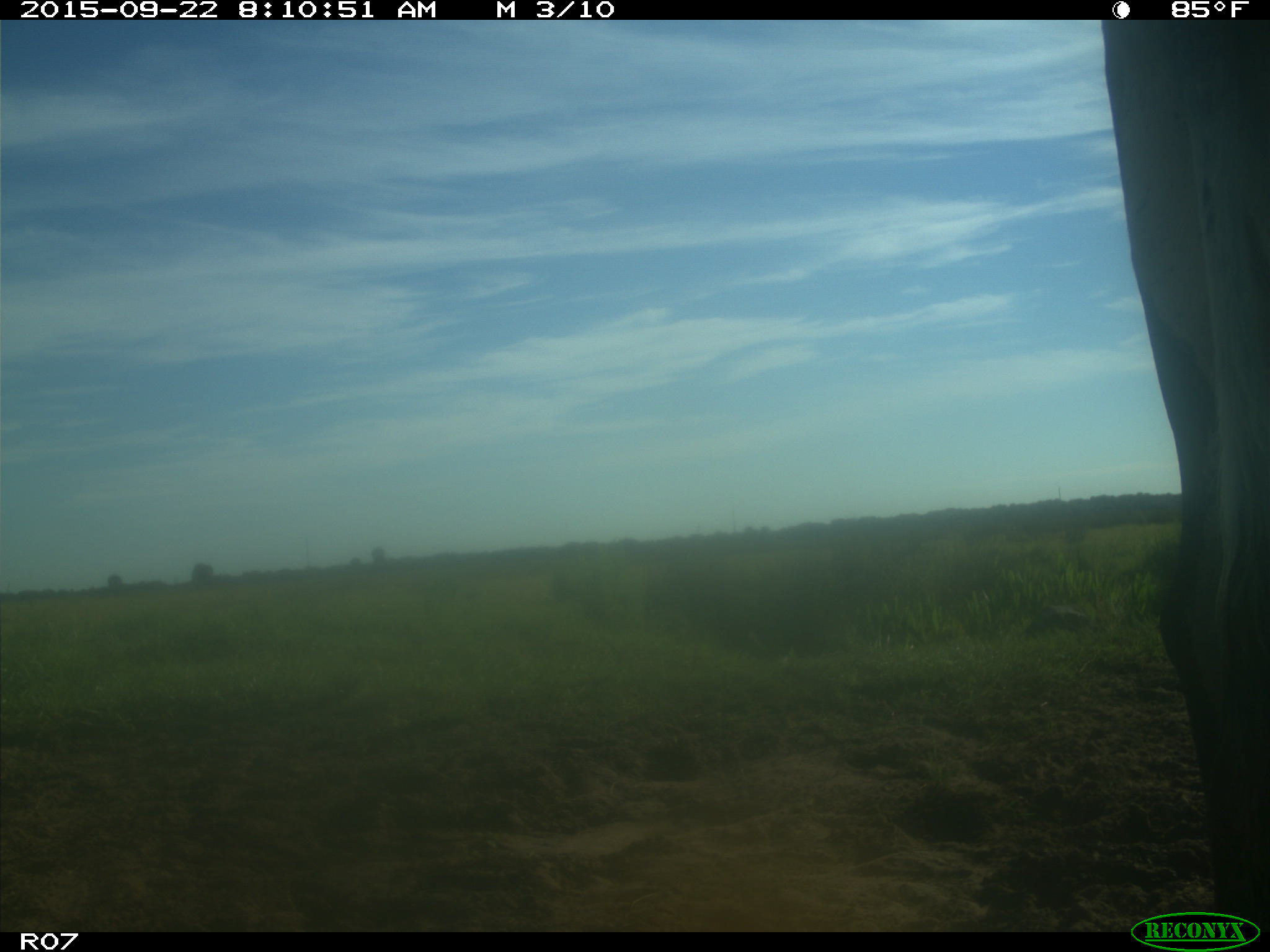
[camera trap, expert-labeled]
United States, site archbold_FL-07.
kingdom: Animalia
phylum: Chordata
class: Mammalia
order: Artiodactyla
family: Bovidae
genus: Bos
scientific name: Bos taurus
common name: domestic cow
Bos taurus (domestic cow).